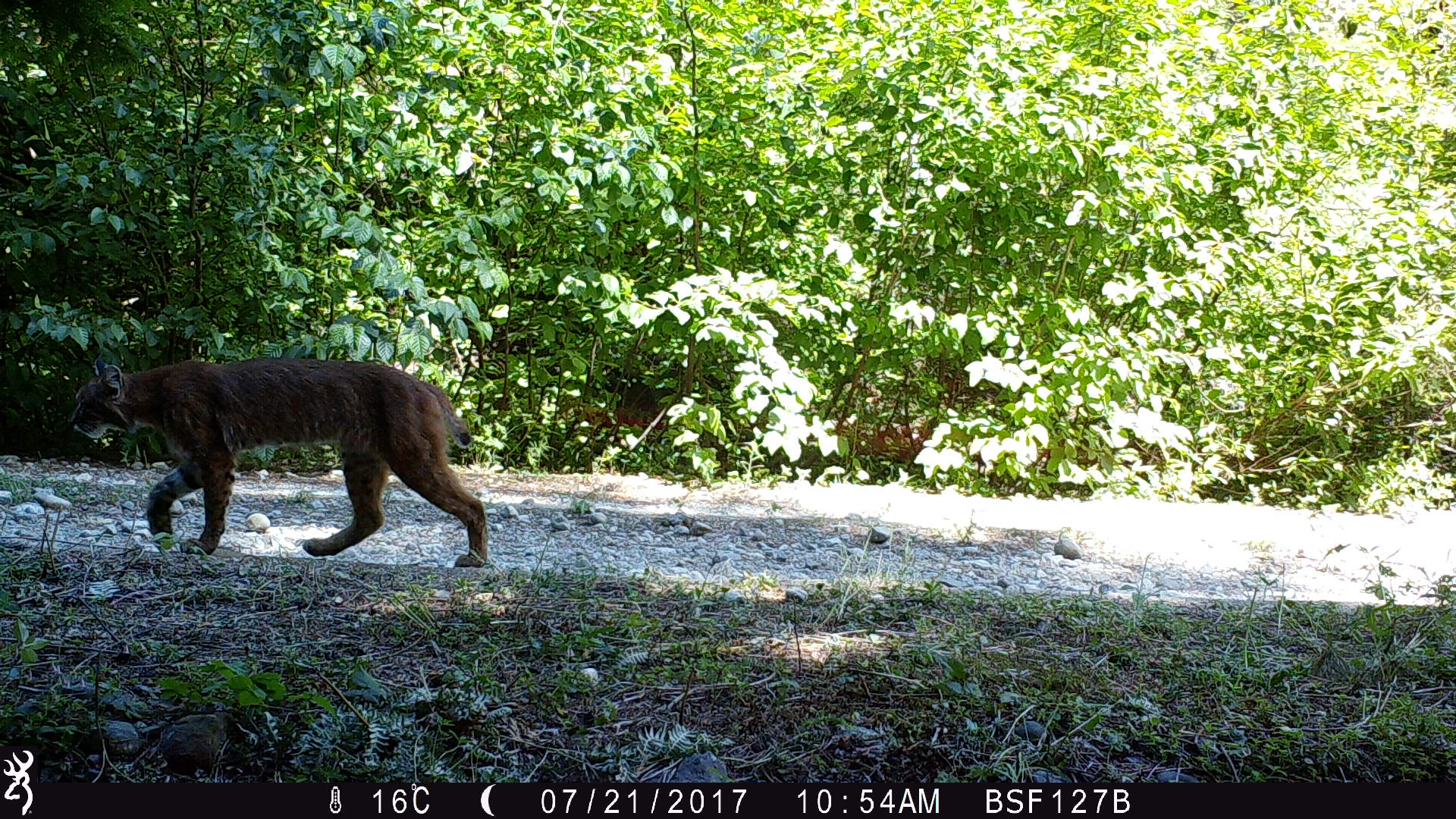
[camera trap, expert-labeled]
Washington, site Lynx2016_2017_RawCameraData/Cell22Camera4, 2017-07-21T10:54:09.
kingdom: Animalia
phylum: Chordata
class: Mammalia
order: Carnivora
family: Felidae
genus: Lynx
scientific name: Lynx rufus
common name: bobcat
Lynx rufus (bobcat). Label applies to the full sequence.